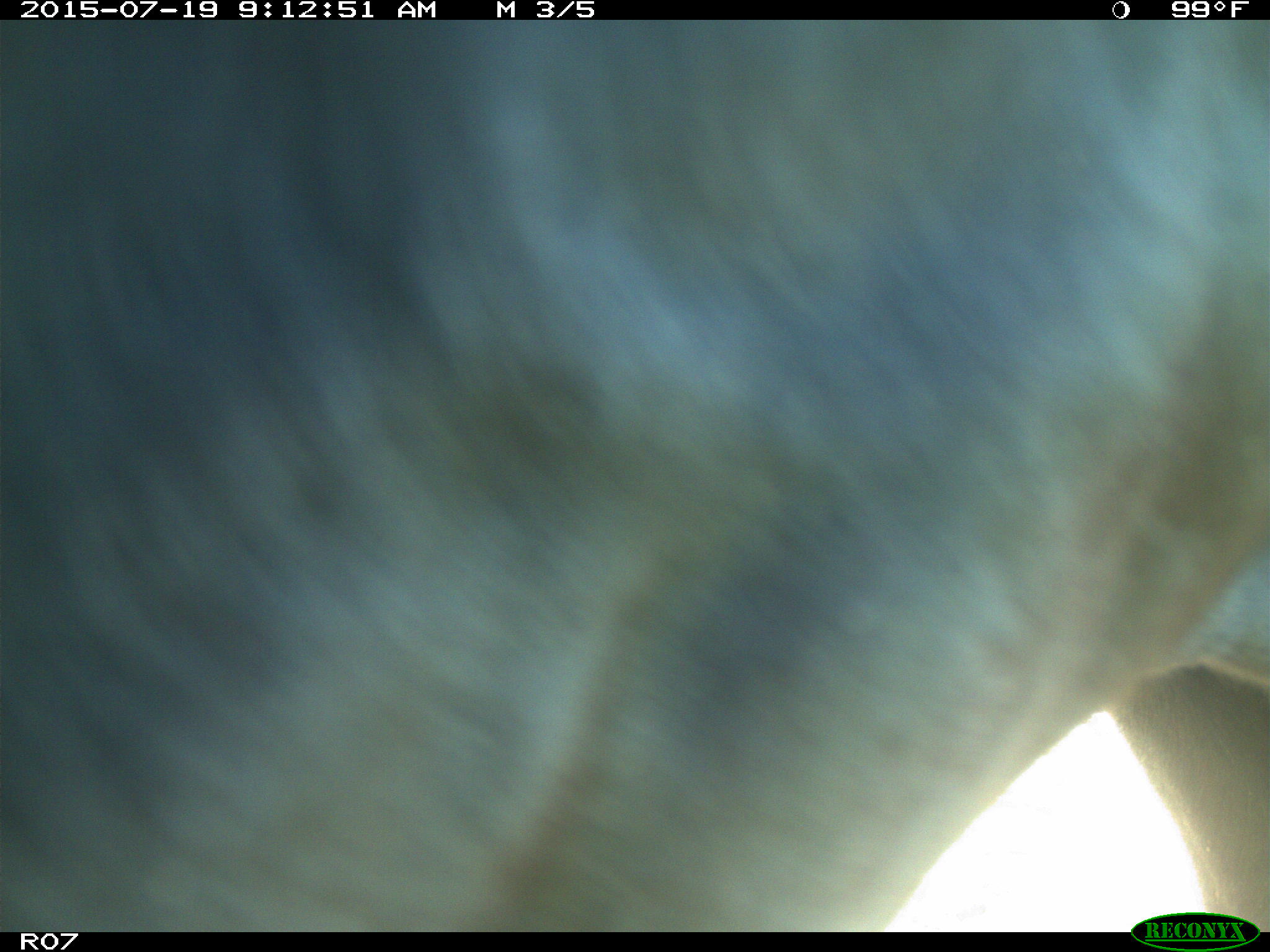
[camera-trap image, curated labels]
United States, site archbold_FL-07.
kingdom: Animalia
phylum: Chordata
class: Mammalia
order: Artiodactyla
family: Bovidae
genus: Bos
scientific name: Bos taurus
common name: domestic cow